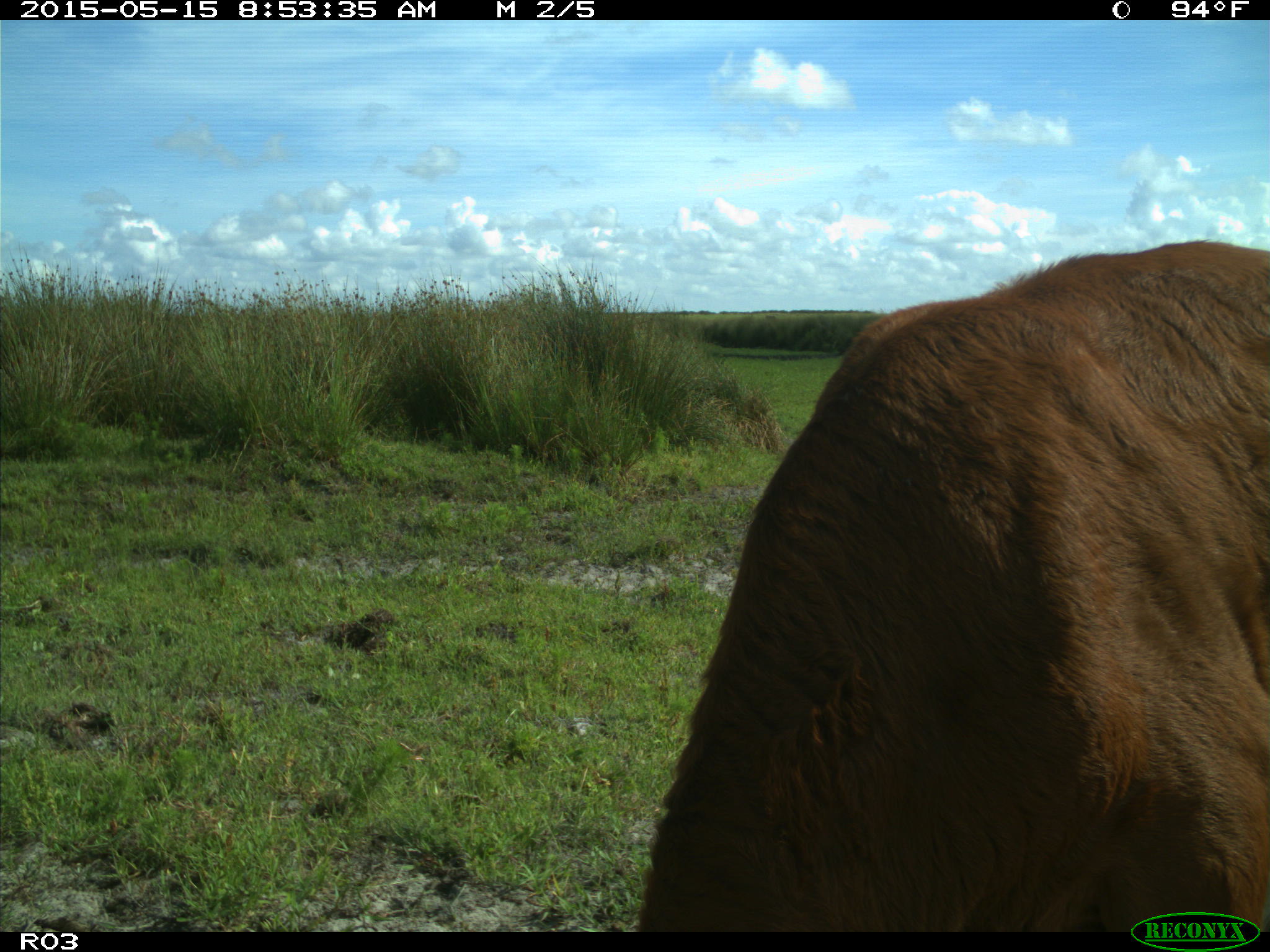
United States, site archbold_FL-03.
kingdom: Animalia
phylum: Chordata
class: Mammalia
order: Artiodactyla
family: Bovidae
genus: Bos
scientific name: Bos taurus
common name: domestic cow